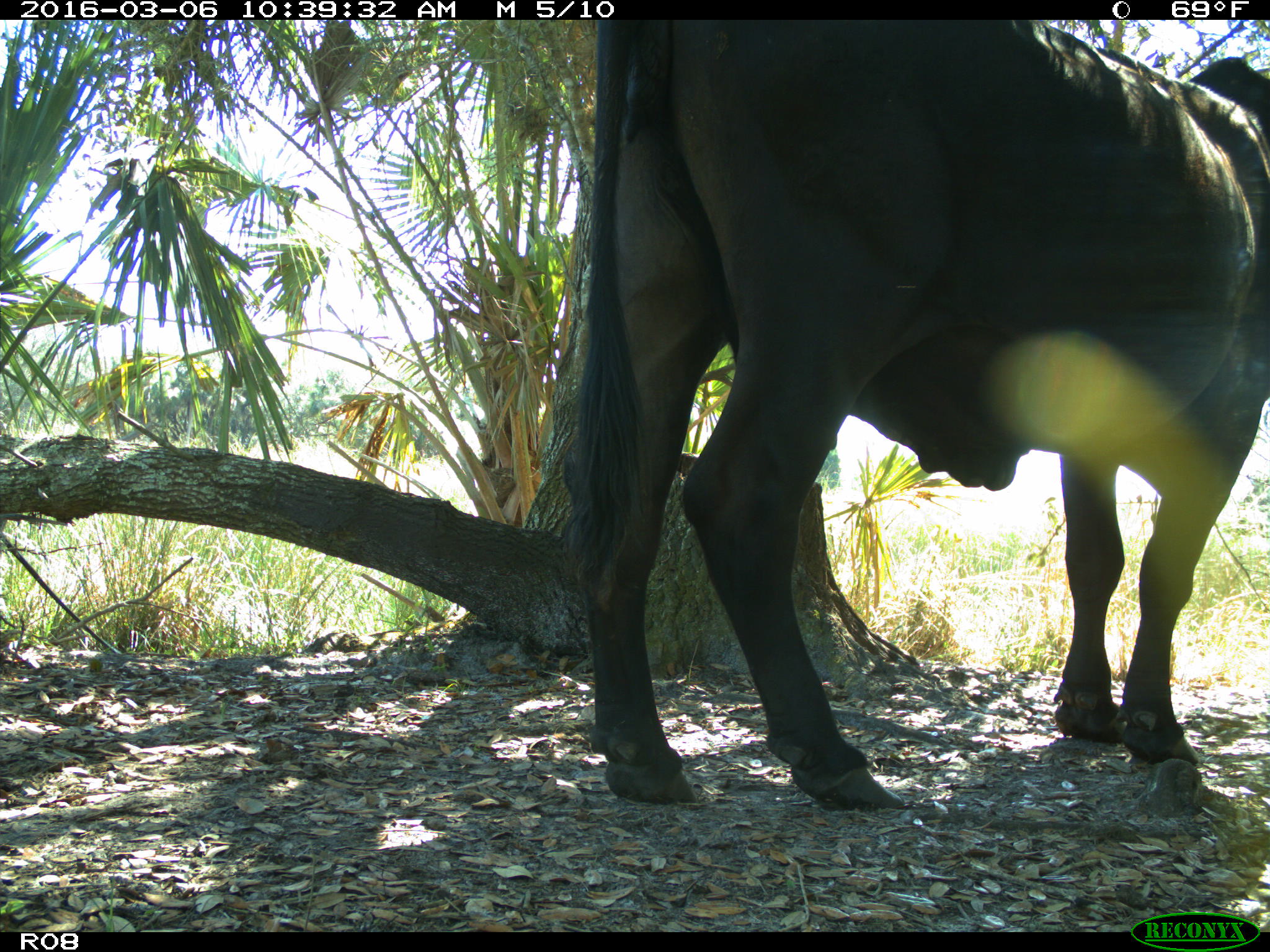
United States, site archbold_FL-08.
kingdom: Animalia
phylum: Chordata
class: Mammalia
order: Artiodactyla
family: Bovidae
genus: Bos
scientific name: Bos taurus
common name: domestic cow